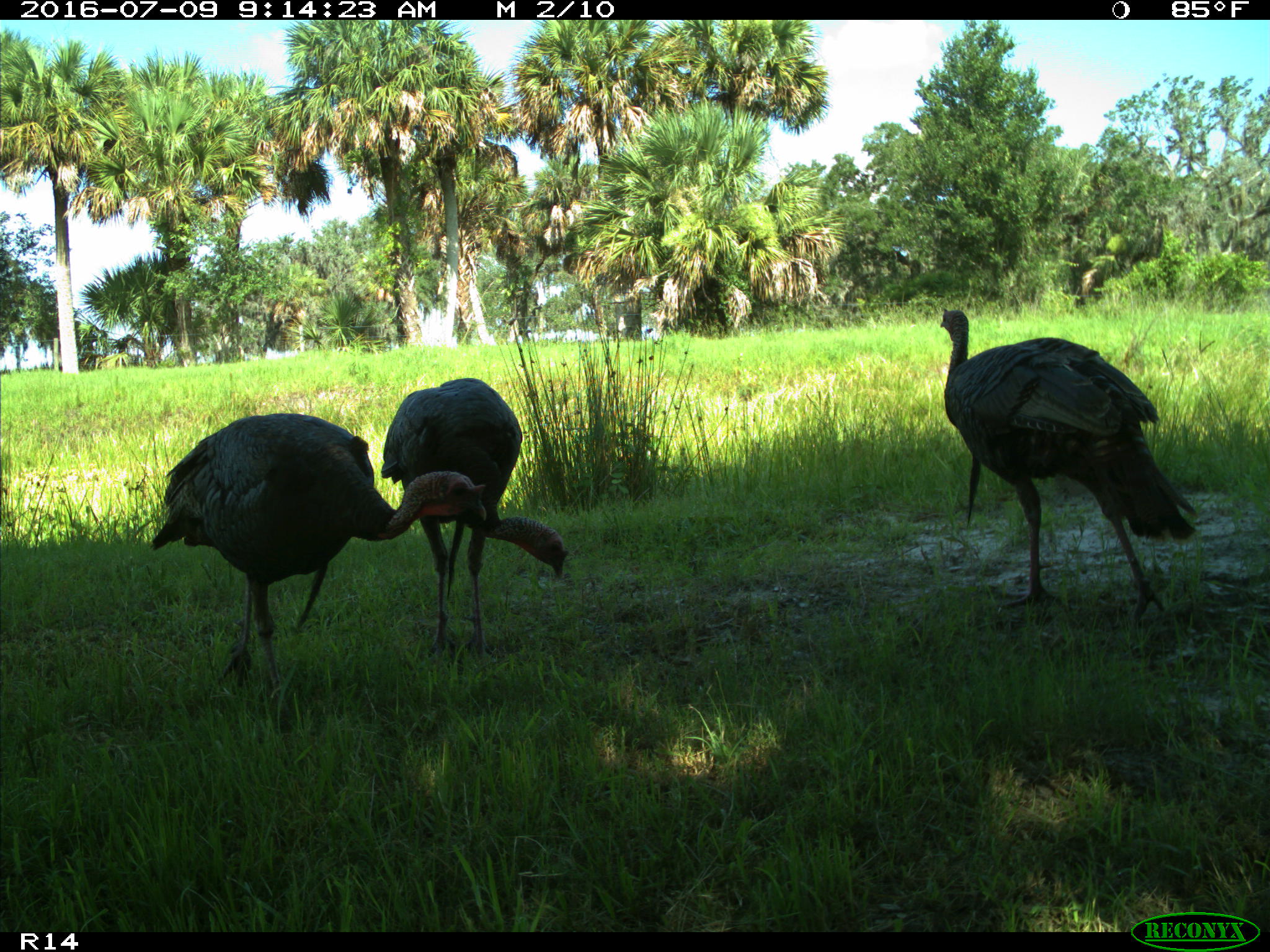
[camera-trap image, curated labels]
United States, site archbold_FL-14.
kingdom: Animalia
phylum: Chordata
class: Aves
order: Galliformes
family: Phasianidae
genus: Meleagris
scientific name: Meleagris gallopavo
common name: wild turkey